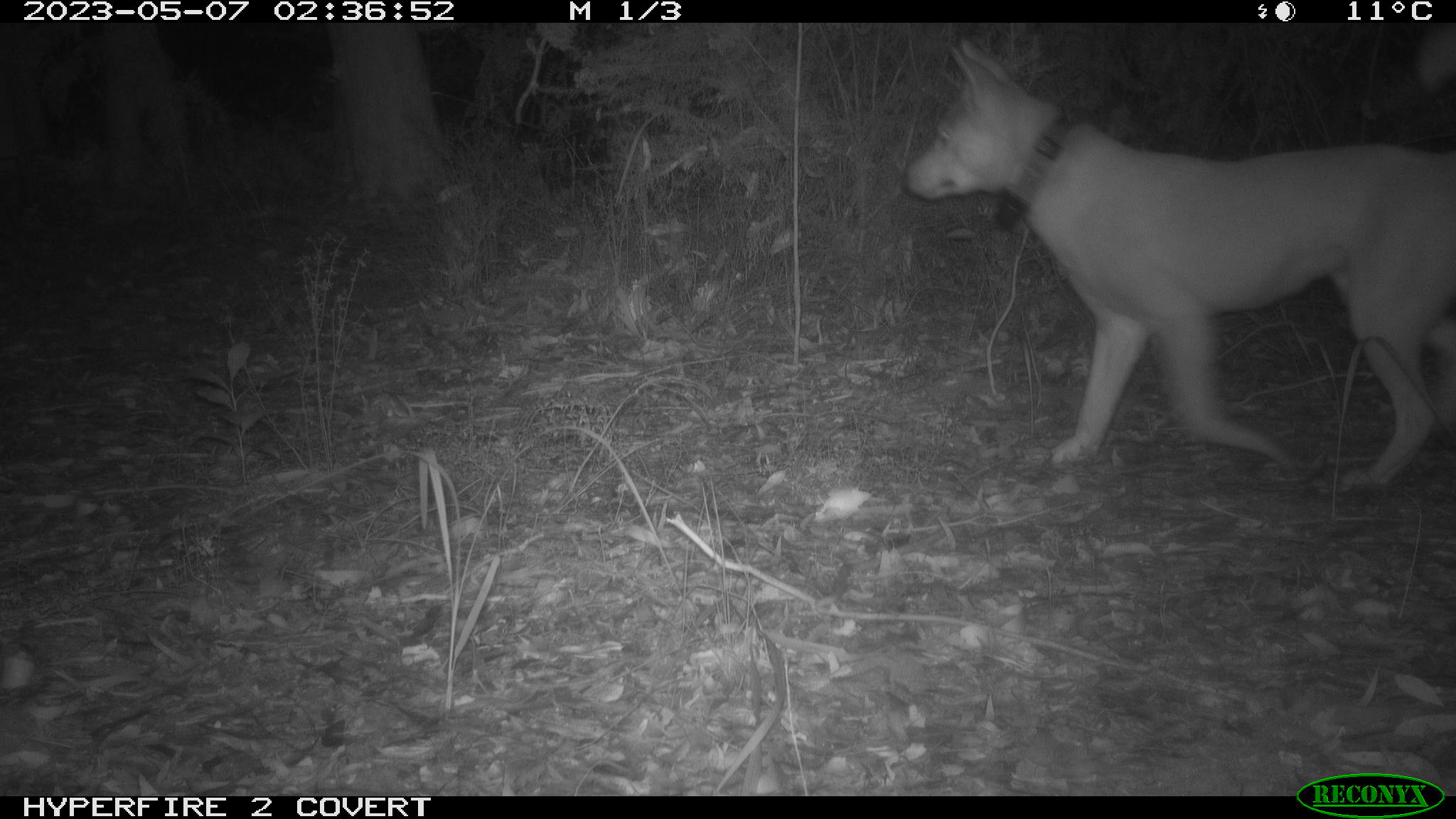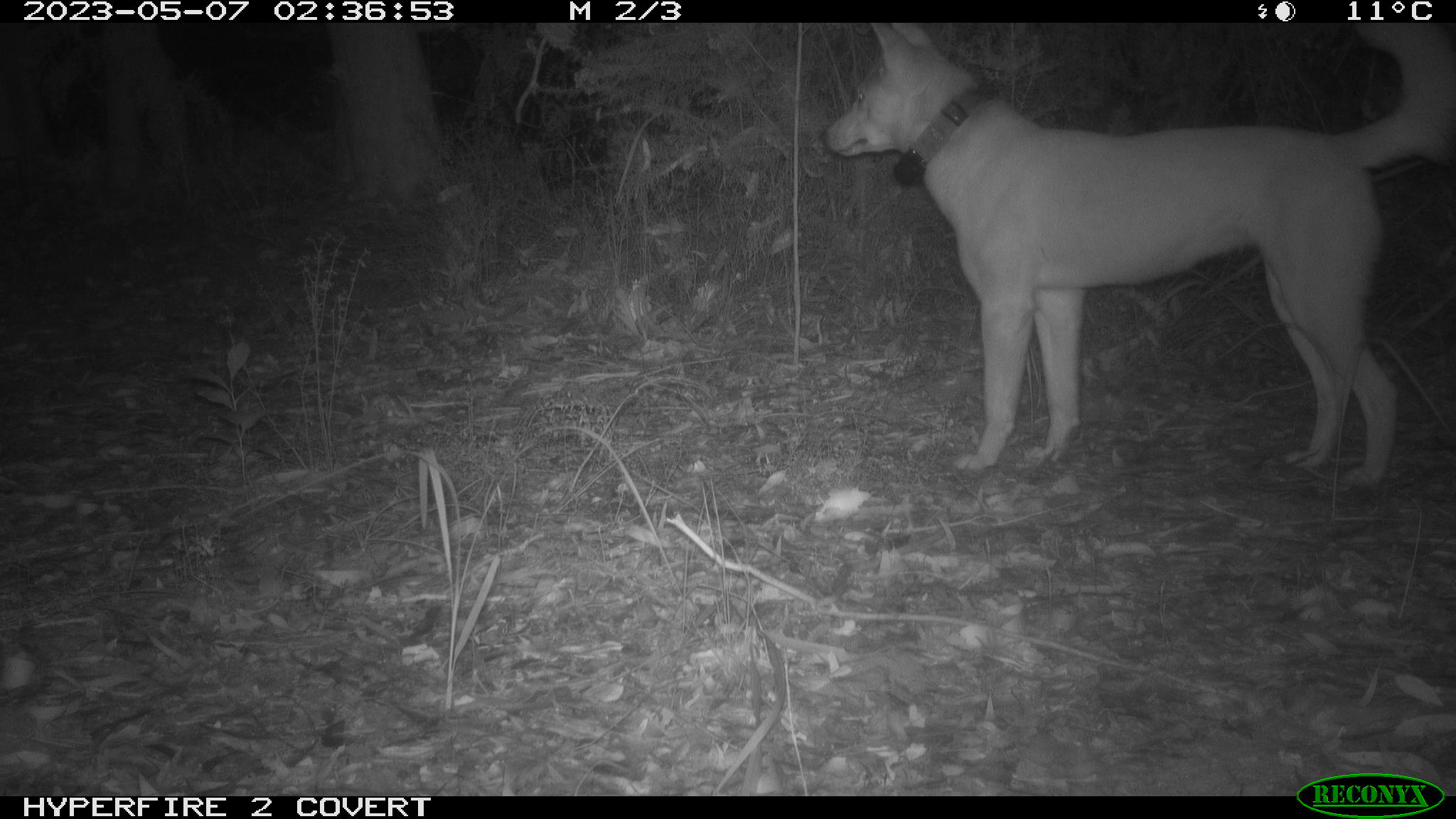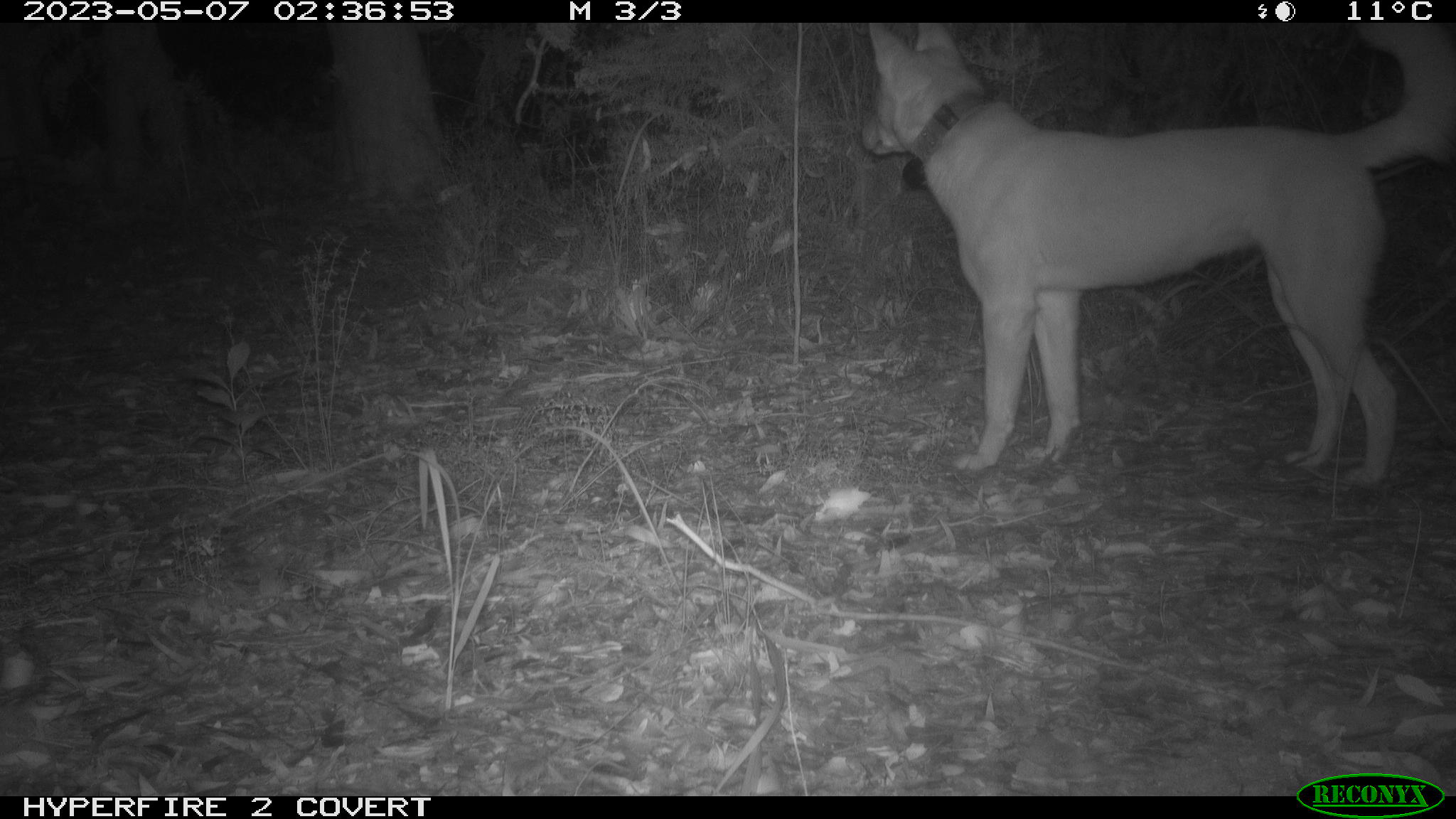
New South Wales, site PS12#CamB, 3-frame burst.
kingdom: Animalia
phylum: Chordata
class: Mammalia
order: Carnivora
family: Canidae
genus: Canis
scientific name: Canis familiaris dingo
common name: dingo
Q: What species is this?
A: Dingo (Canis familiaris dingo).